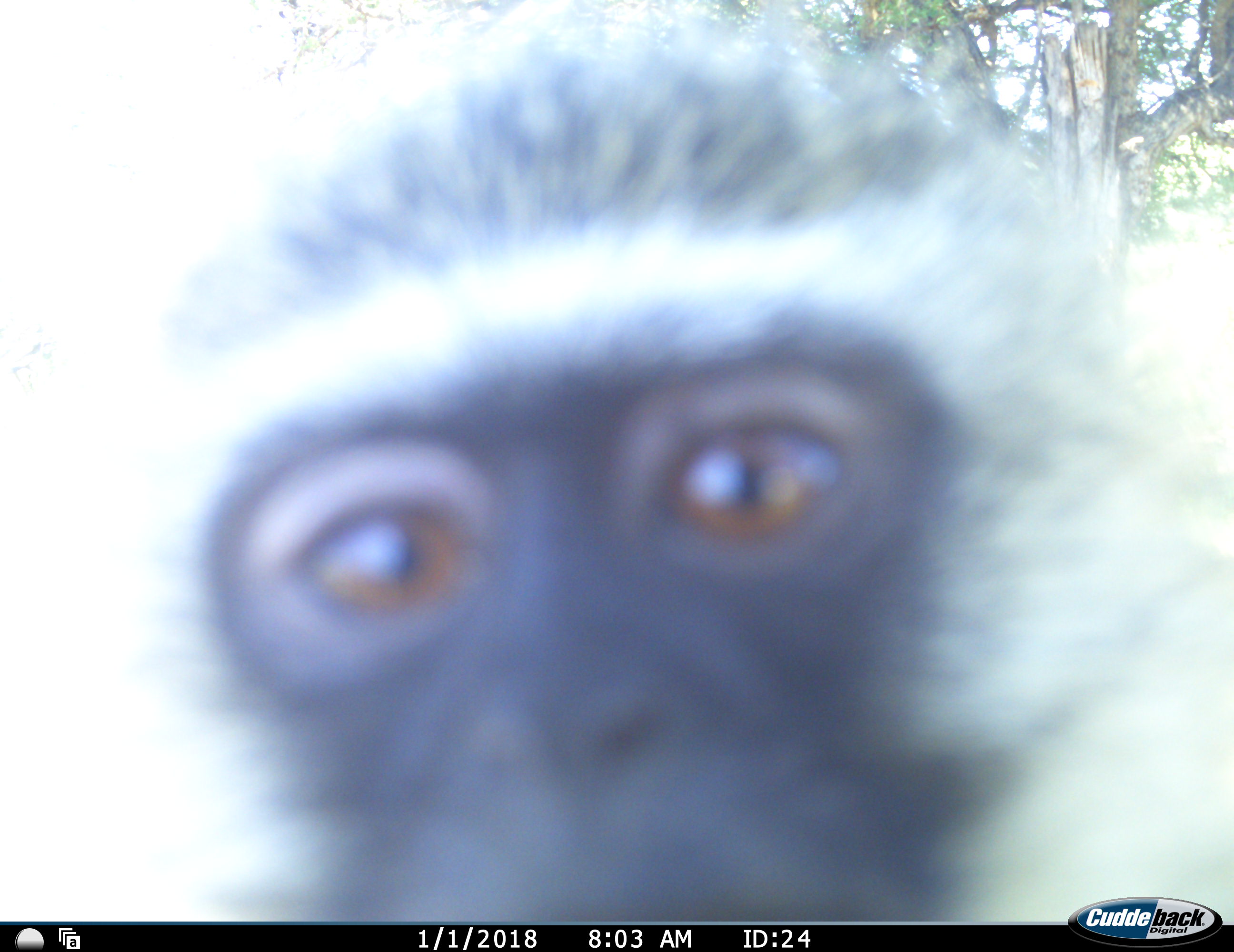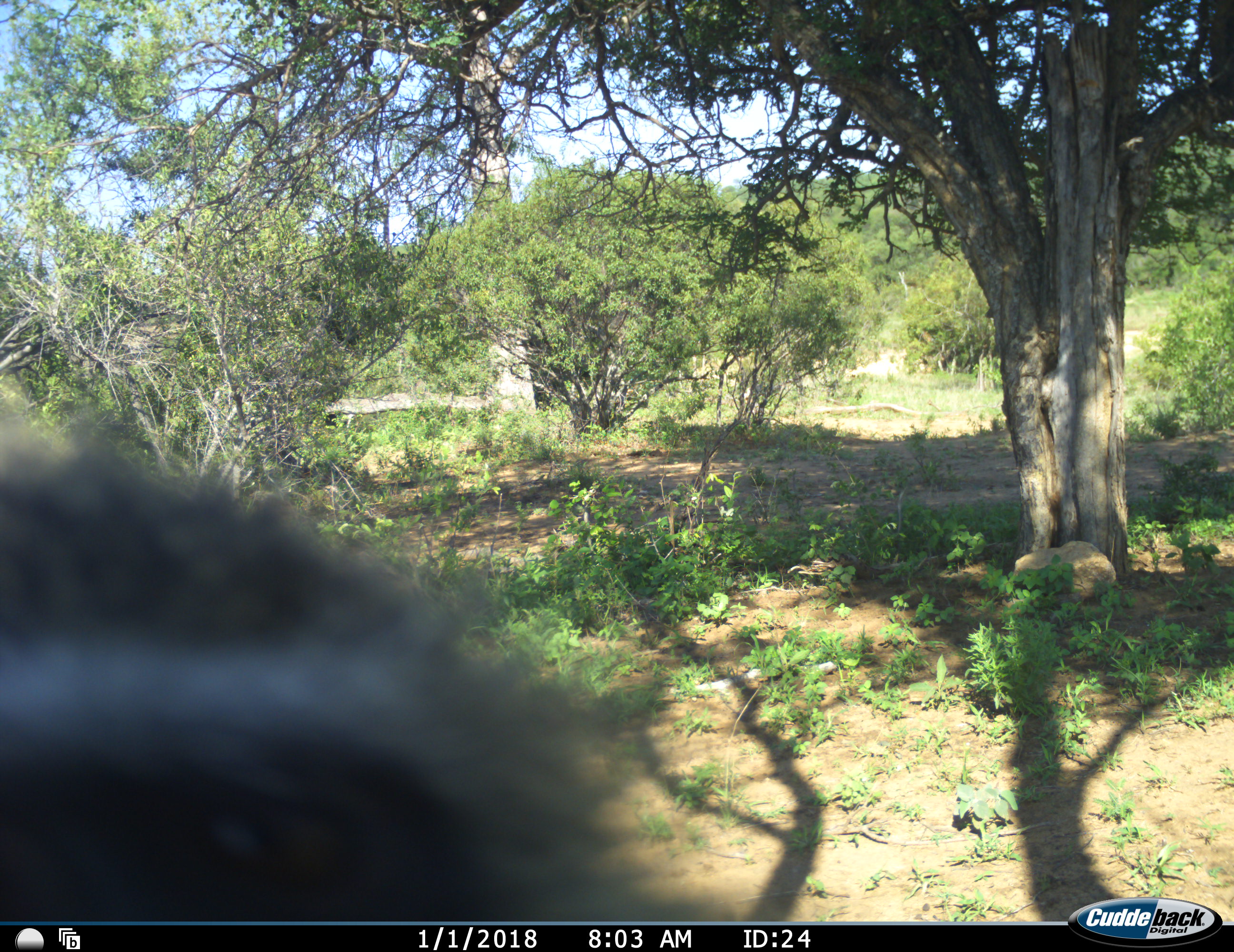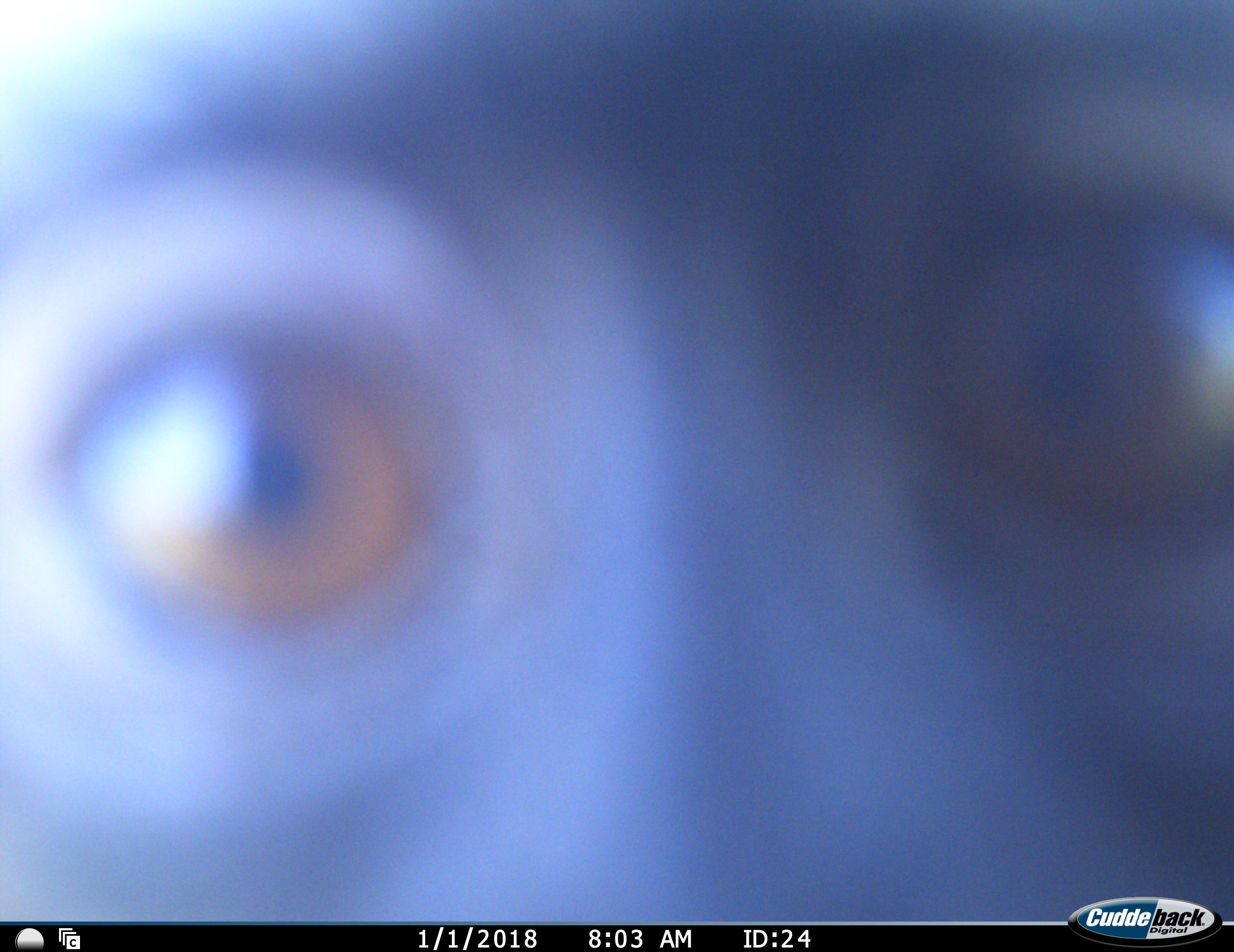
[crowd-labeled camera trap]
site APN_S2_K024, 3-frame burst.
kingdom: Animalia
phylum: Chordata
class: Mammalia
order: Primates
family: Cercopithecidae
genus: Chlorocebus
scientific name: Chlorocebus pygerythrus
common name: vervet monkey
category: monkeyvervet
Monkeyvervet (vervet monkey) (Chlorocebus pygerythrus), count 1. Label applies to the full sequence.